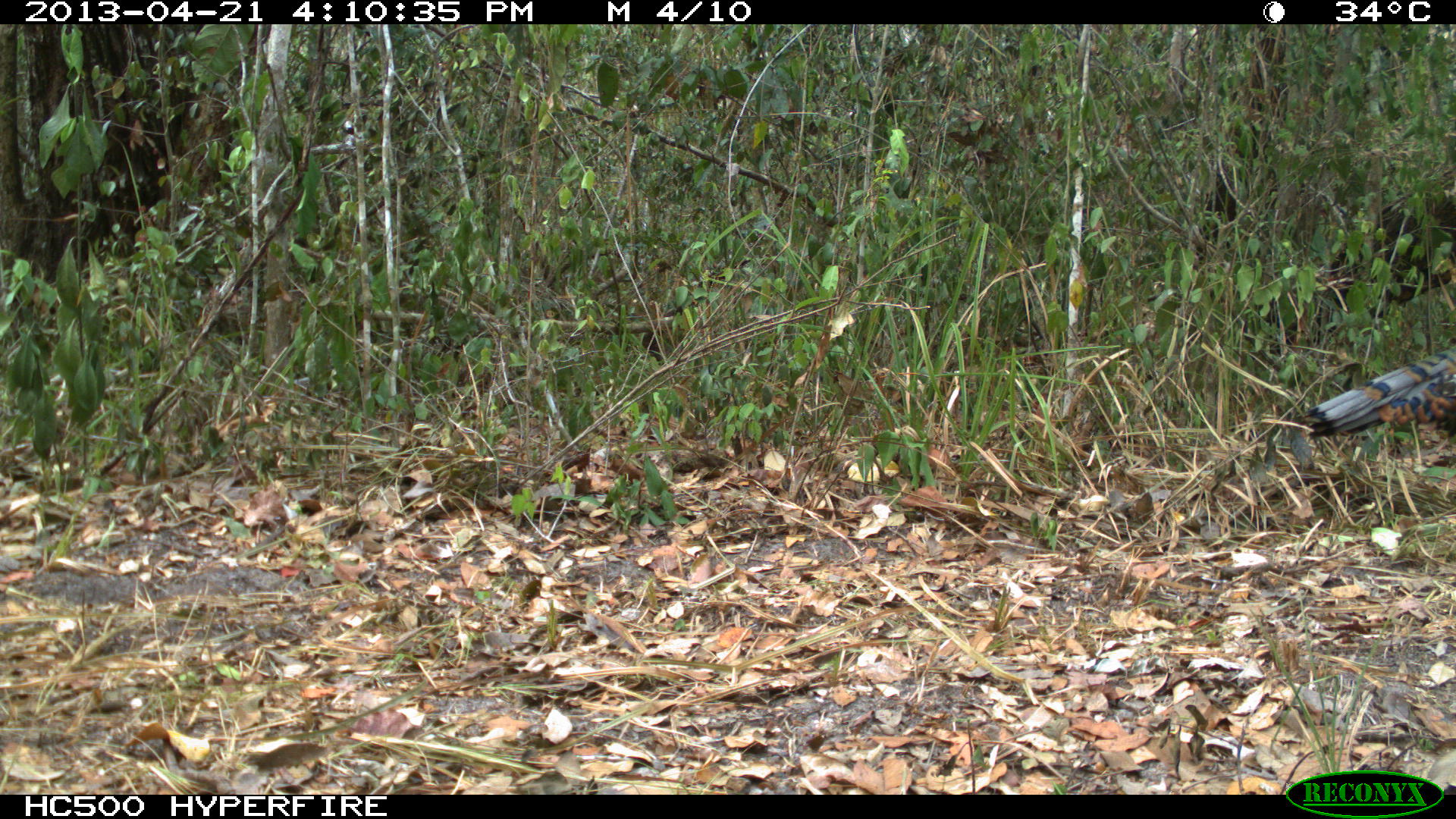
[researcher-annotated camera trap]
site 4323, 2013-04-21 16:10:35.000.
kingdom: Animalia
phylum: Chordata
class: Aves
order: Galliformes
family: Phasianidae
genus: Meleagris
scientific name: Meleagris ocellata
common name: ocellated turkey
Meleagris ocellata (ocellated turkey), count 1, sex male.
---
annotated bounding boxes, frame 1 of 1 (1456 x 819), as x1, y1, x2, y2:
meleagris ocellata: 1299, 343, 1456, 440